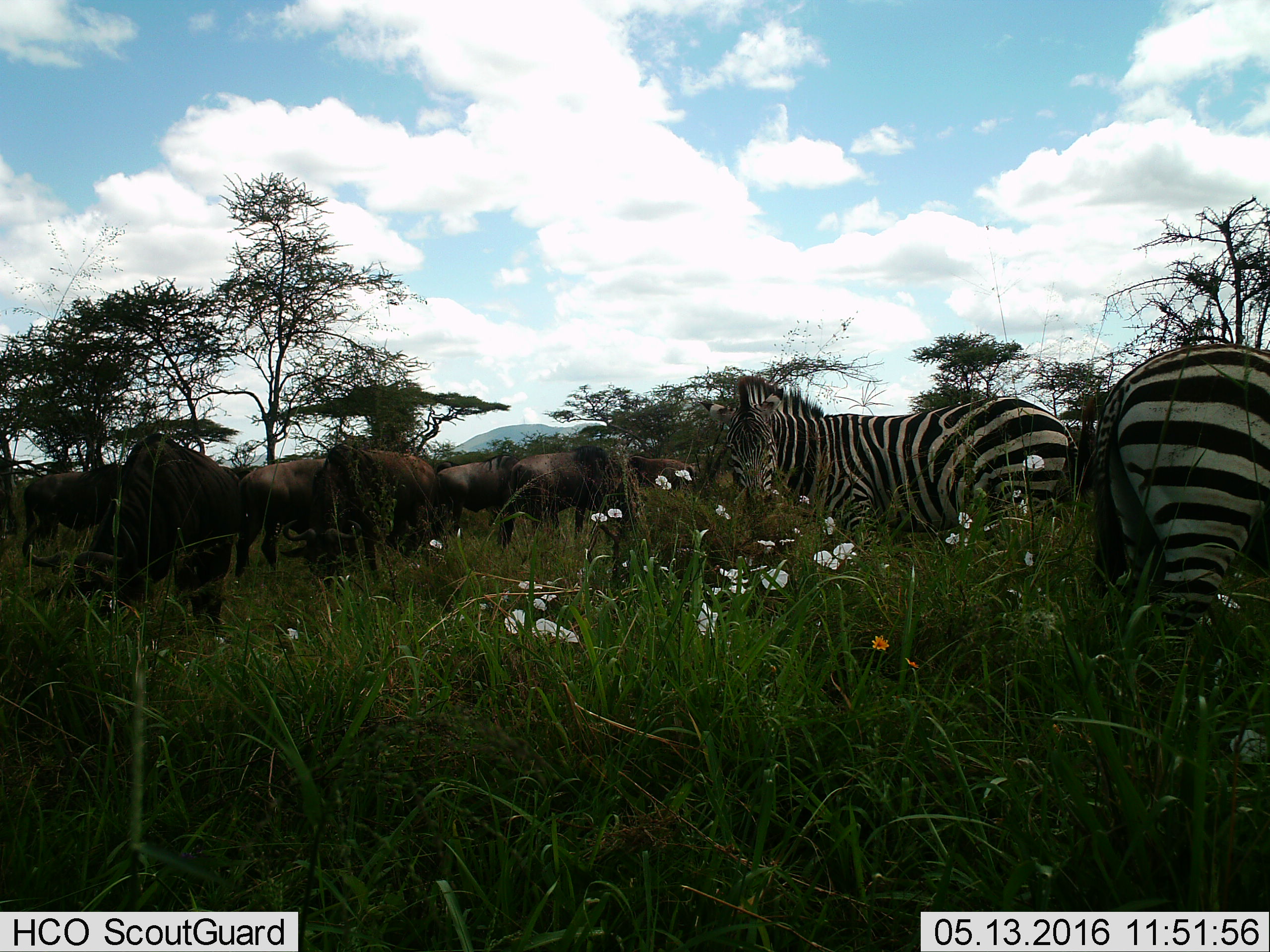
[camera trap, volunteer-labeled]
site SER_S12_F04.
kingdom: Animalia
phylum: Chordata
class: Mammalia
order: Artiodactyla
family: Bovidae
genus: Connochaetes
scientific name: Connochaetes taurinus taurinus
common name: blue wildebeest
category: wildebeestblue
Wildebeestblue (blue wildebeest) (Connochaetes taurinus taurinus), count 7. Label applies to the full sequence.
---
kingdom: Animalia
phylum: Chordata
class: Mammalia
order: Perissodactyla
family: Equidae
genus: Equus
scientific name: Equus quagga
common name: plains zebra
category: zebraplains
Zebraplains (plains zebra) (Equus quagga), count 2. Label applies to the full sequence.